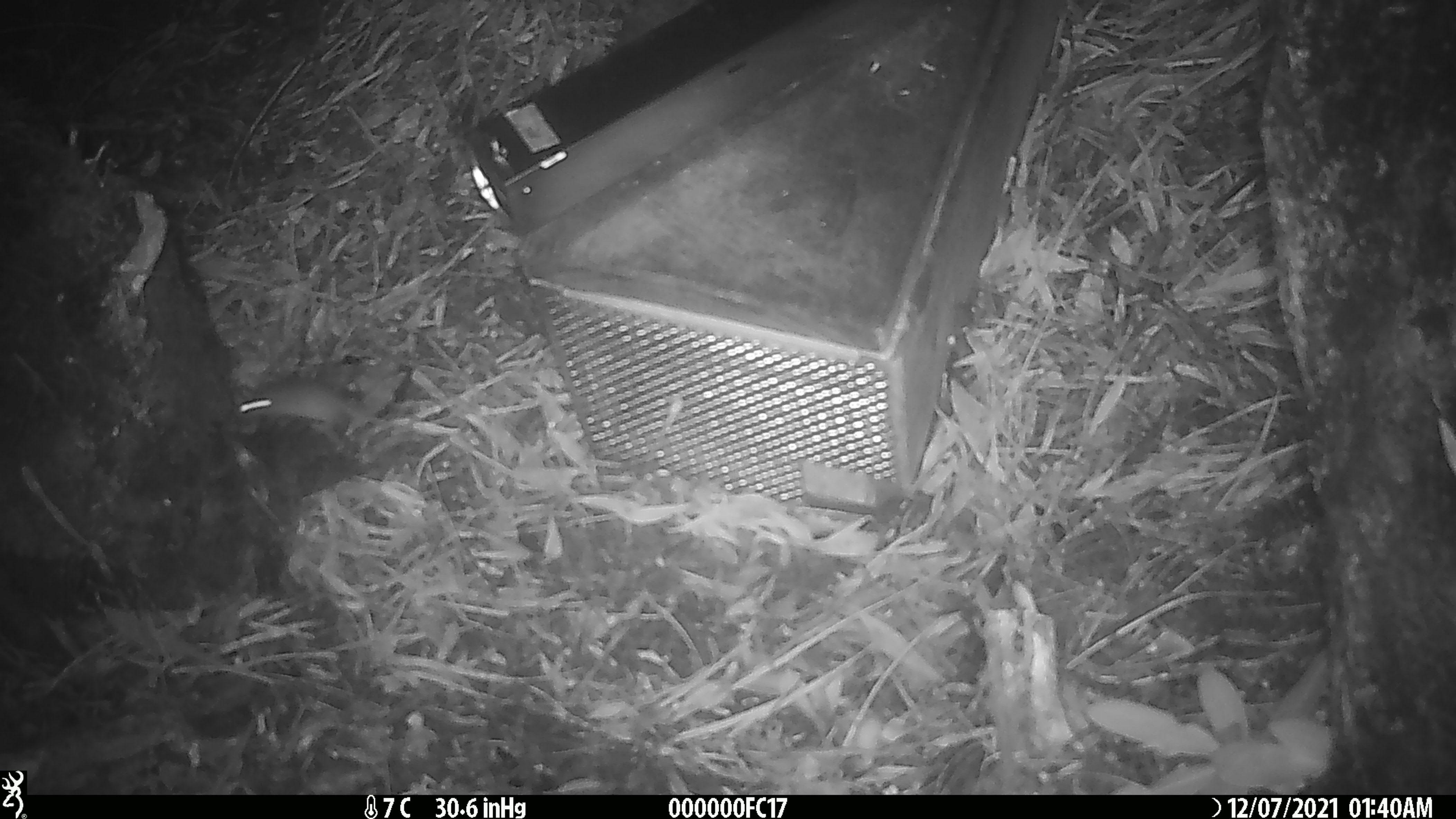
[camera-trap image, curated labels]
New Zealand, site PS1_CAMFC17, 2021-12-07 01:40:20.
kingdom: Animalia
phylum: Chordata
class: Mammalia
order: Rodentia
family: Muridae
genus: Mus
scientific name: Mus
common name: mouse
Mouse (Mus).